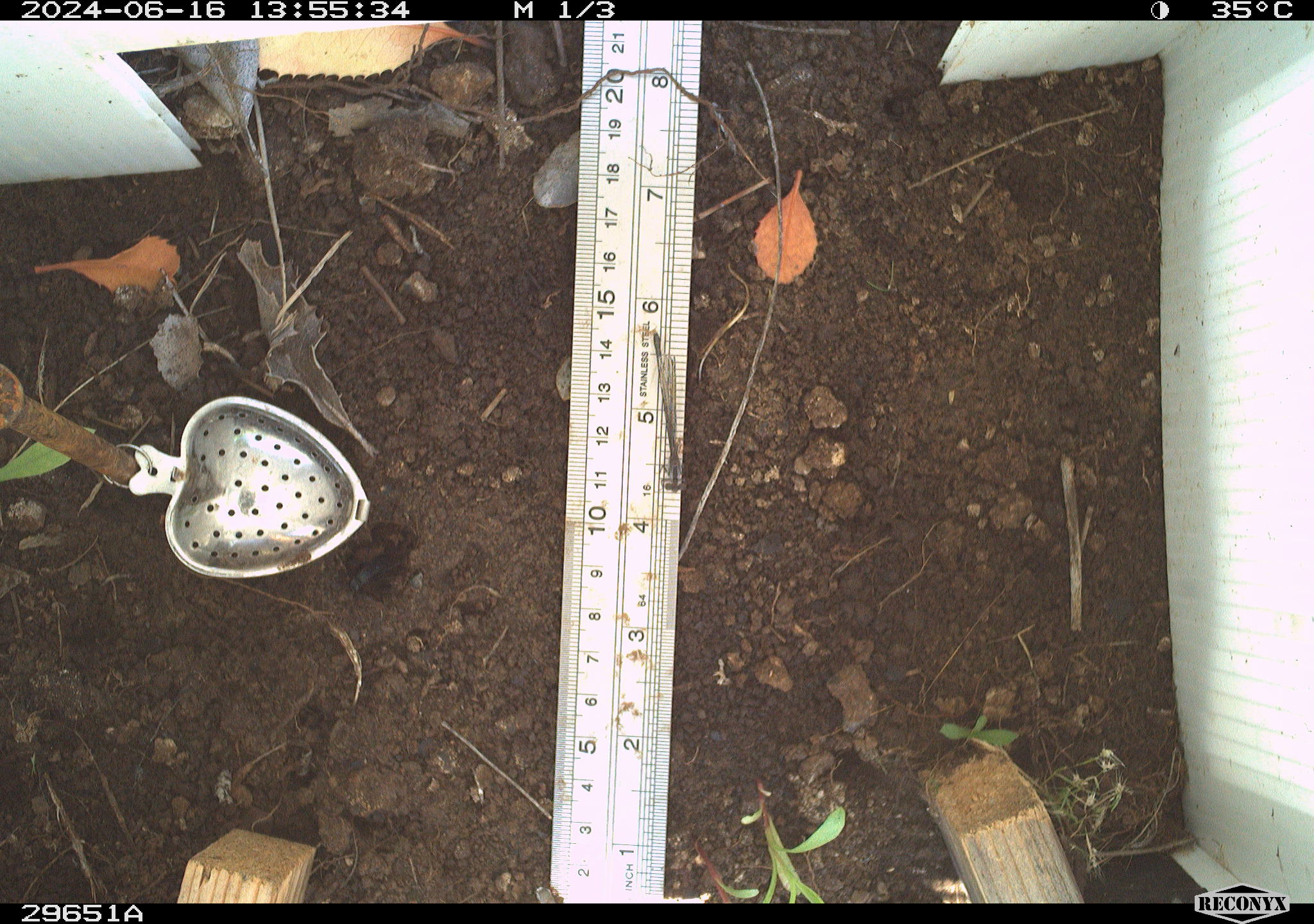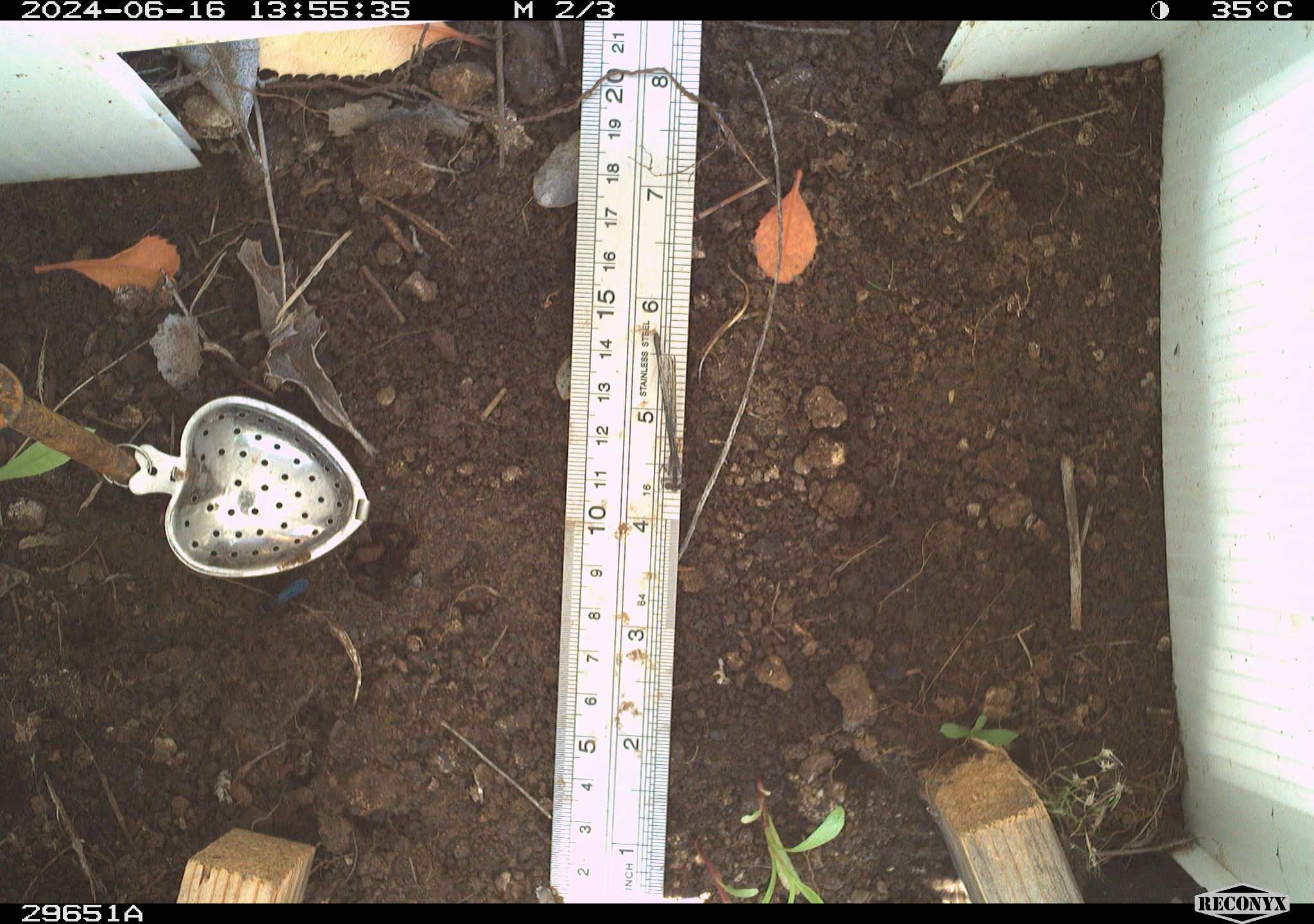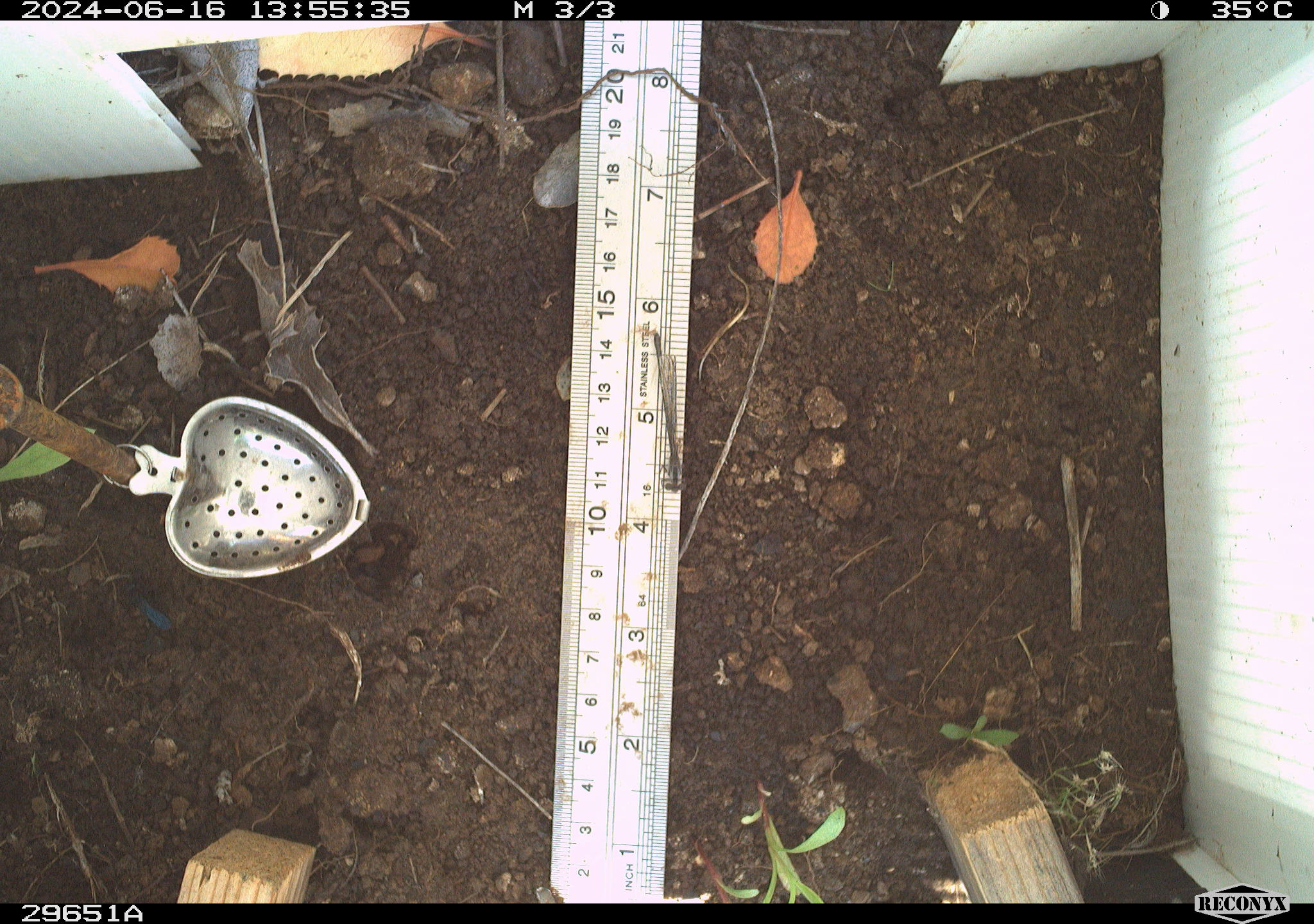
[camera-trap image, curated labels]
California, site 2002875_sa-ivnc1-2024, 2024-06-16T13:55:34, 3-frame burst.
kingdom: Animalia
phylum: Arthropoda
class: Insecta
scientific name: Insecta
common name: insect